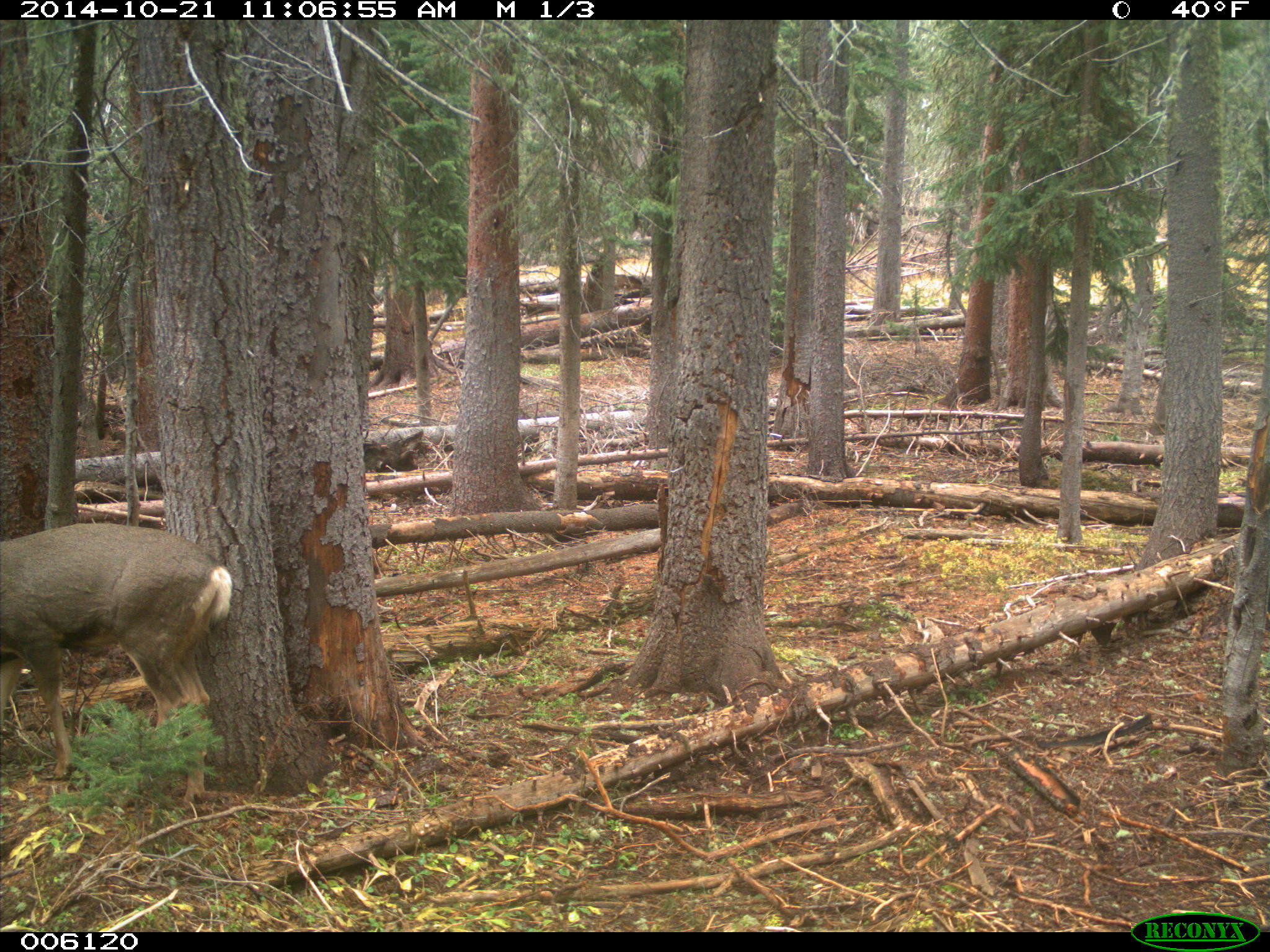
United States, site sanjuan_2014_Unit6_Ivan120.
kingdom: Animalia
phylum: Chordata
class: Mammalia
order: Artiodactyla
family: Cervidae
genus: Odocoileus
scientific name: Odocoileus hemionus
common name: mule deer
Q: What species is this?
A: Odocoileus hemionus (mule deer).